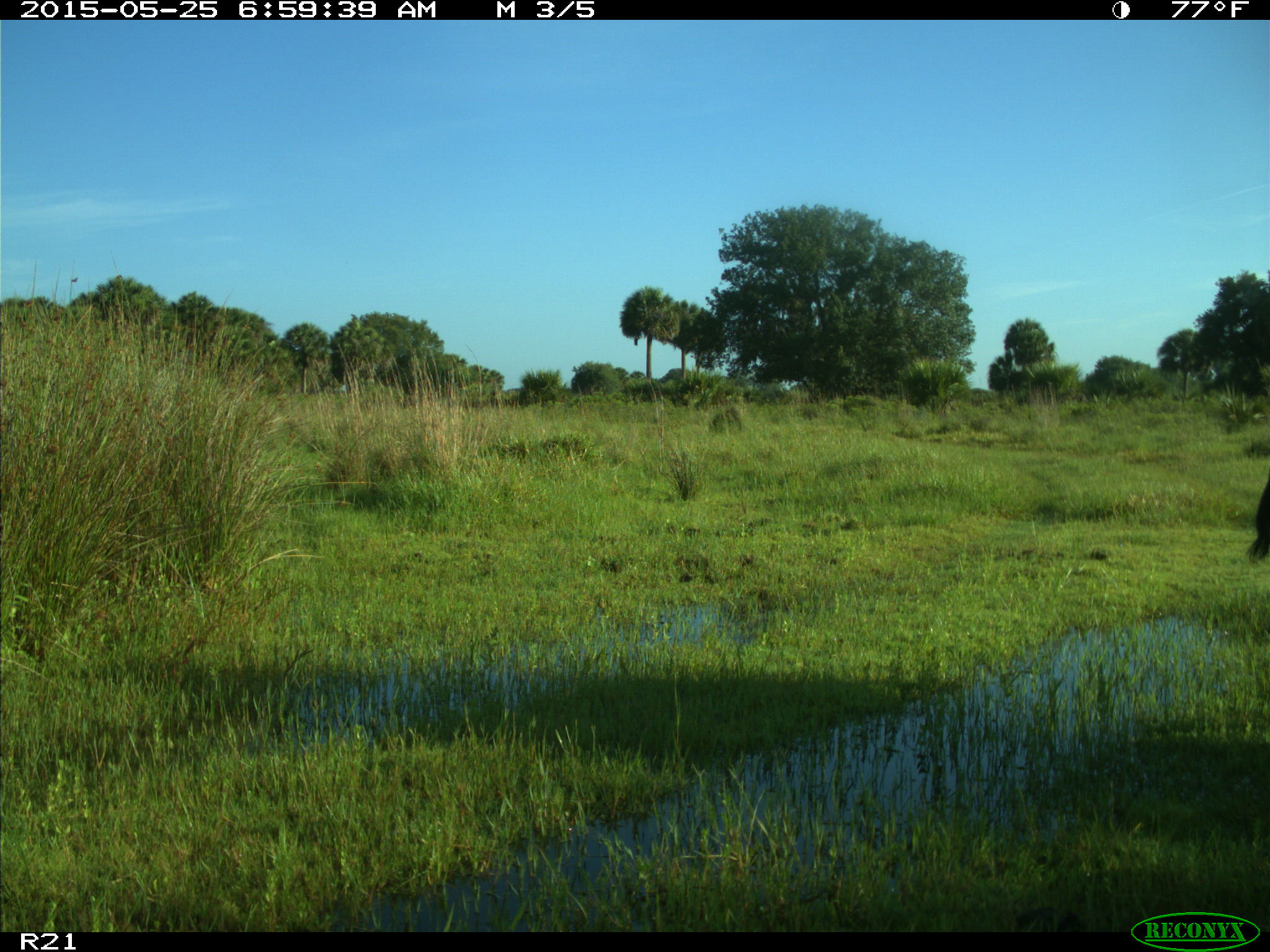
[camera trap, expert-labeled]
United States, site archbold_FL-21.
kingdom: Animalia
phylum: Chordata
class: Mammalia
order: Artiodactyla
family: Bovidae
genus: Bos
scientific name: Bos taurus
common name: domestic cow